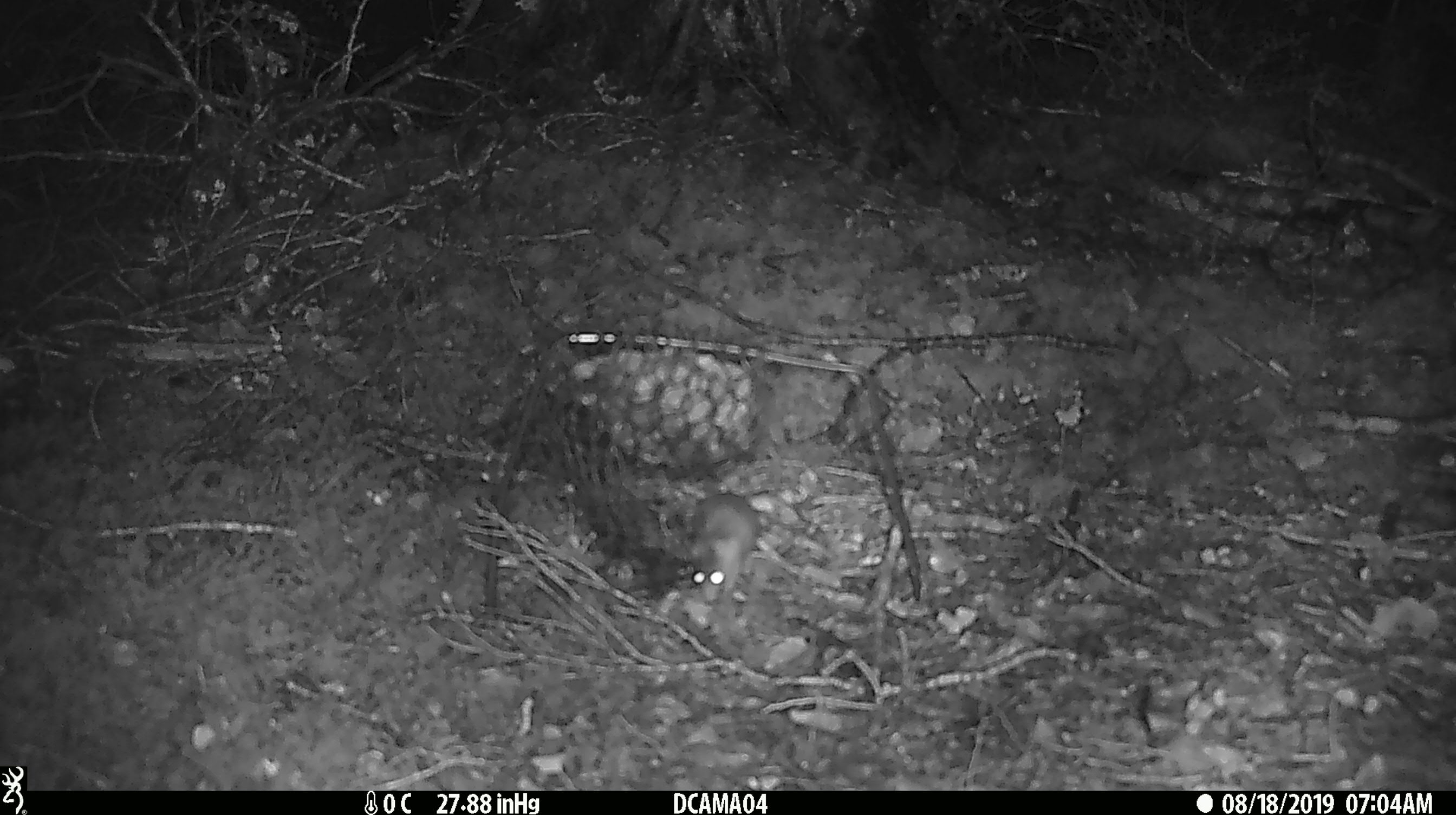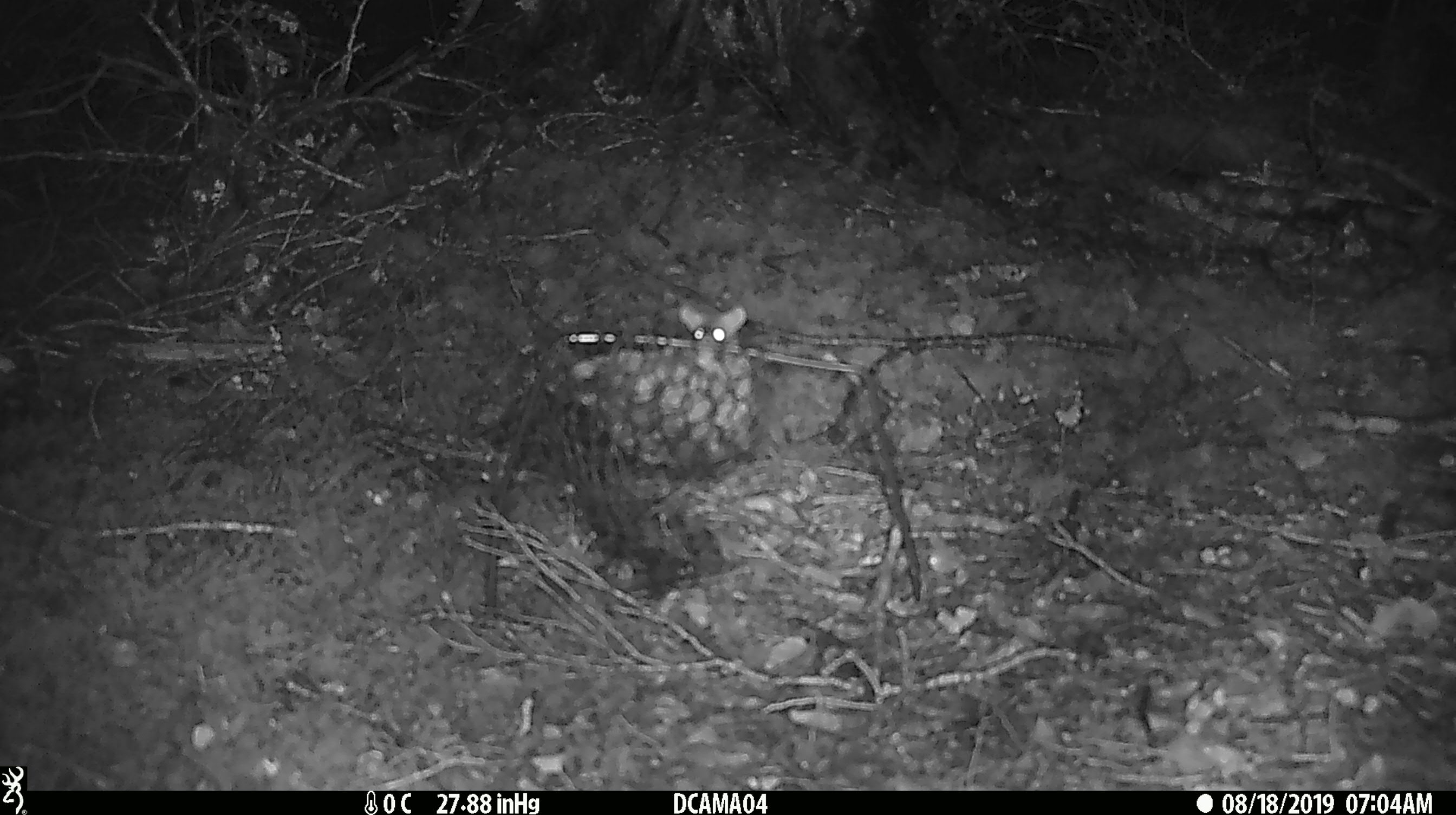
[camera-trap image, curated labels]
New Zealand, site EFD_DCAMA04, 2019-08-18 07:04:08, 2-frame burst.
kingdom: Animalia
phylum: Chordata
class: Mammalia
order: Rodentia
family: Muridae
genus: Mus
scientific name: Mus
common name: mouse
Mouse (Mus).